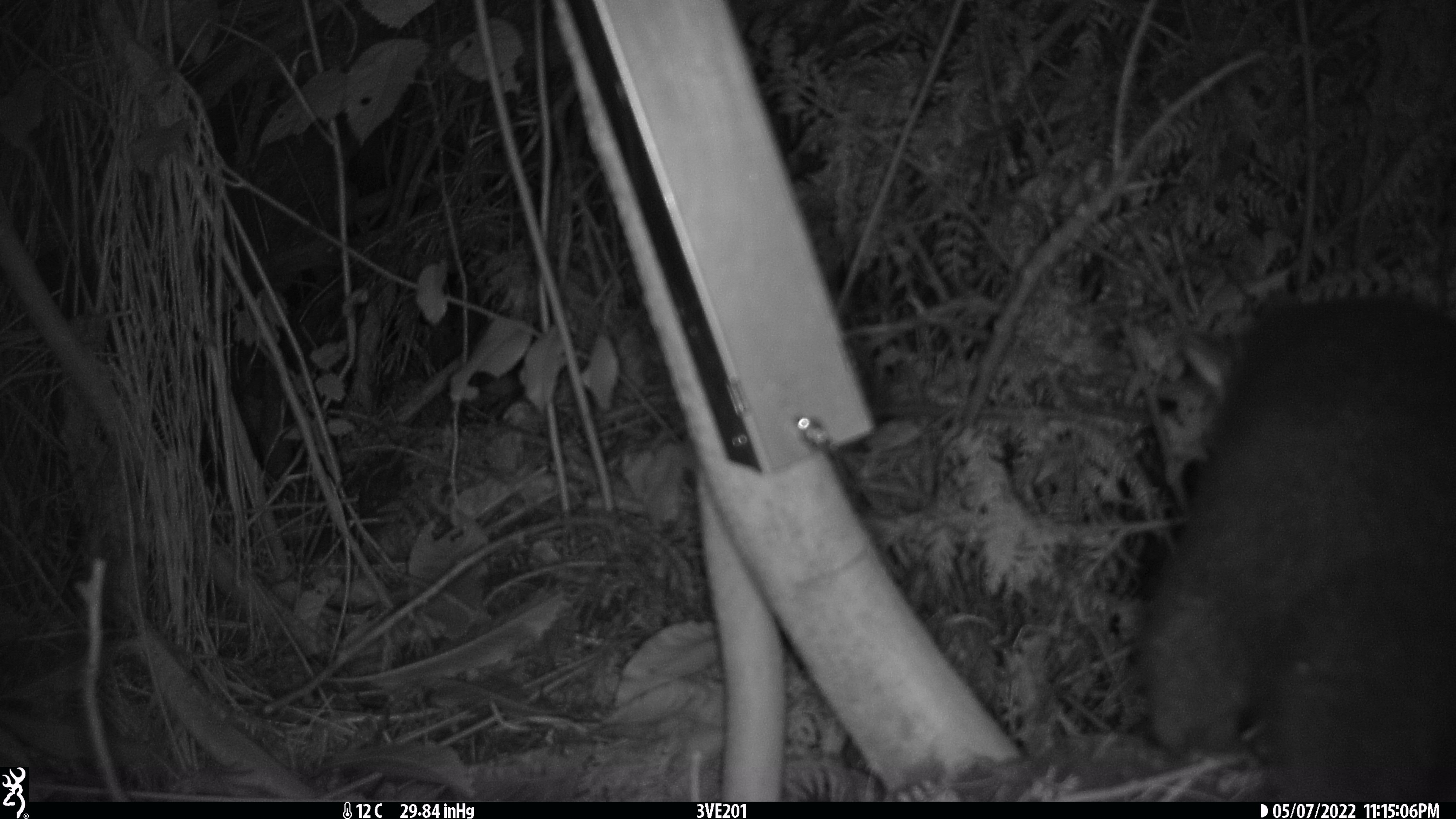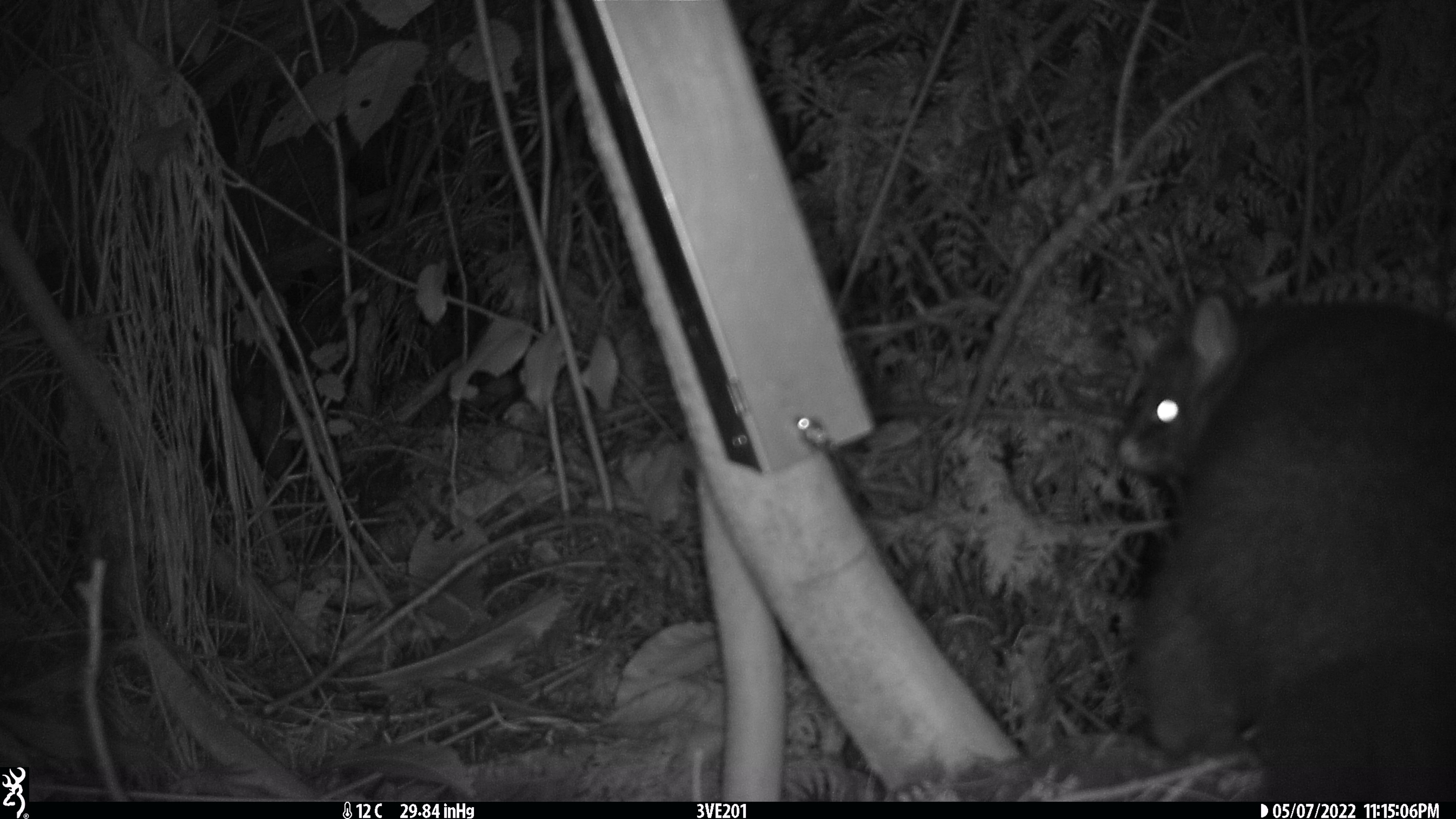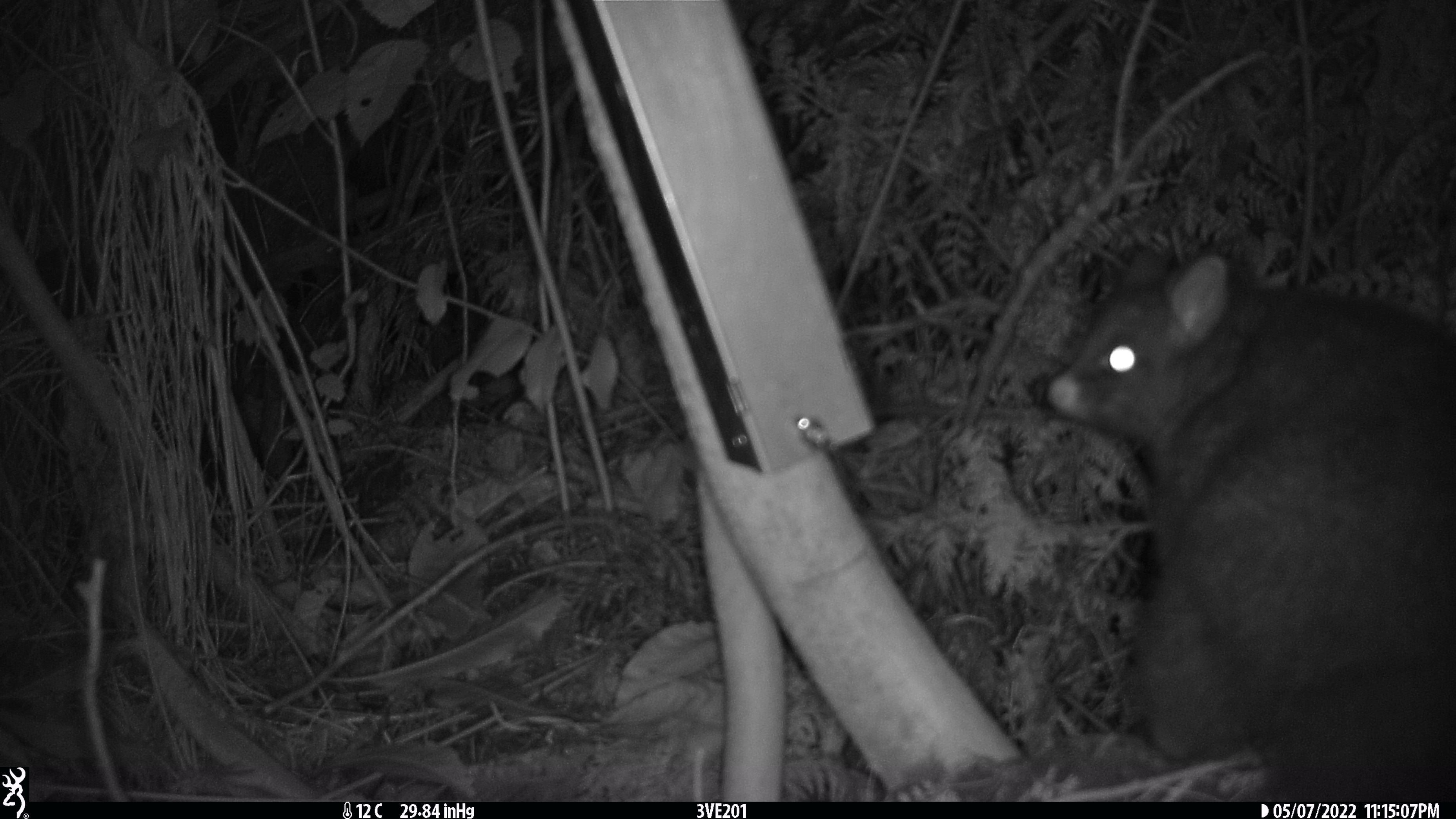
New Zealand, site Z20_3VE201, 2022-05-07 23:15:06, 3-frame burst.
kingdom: Animalia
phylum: Chordata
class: Mammalia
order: Diprotodontia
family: Phalangeridae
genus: Trichosurus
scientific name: Trichosurus vulpecula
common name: common brushtail possum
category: possum